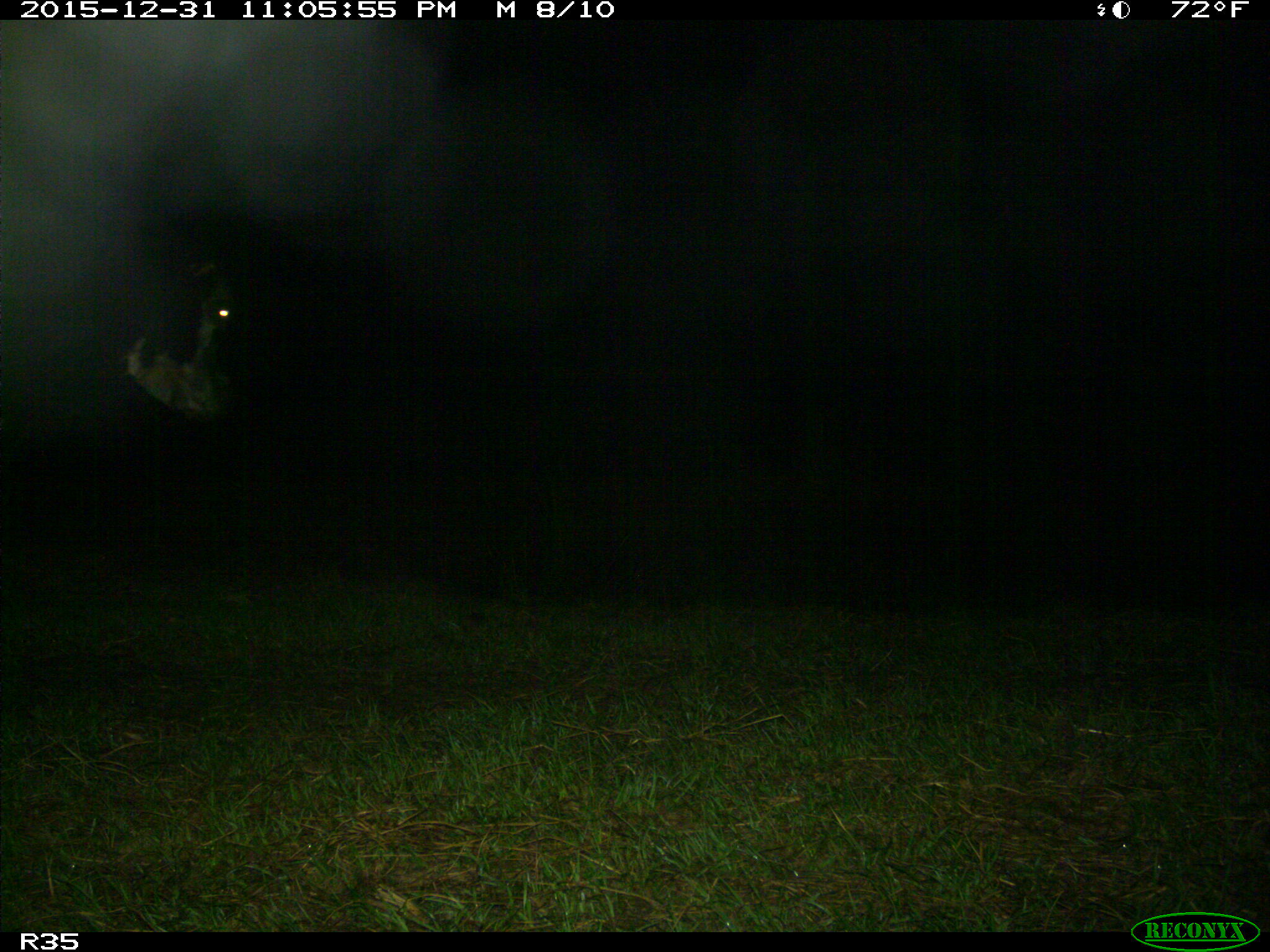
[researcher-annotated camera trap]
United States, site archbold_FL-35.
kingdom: Animalia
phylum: Chordata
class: Mammalia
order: Artiodactyla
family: Bovidae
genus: Bos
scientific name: Bos taurus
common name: domestic cow